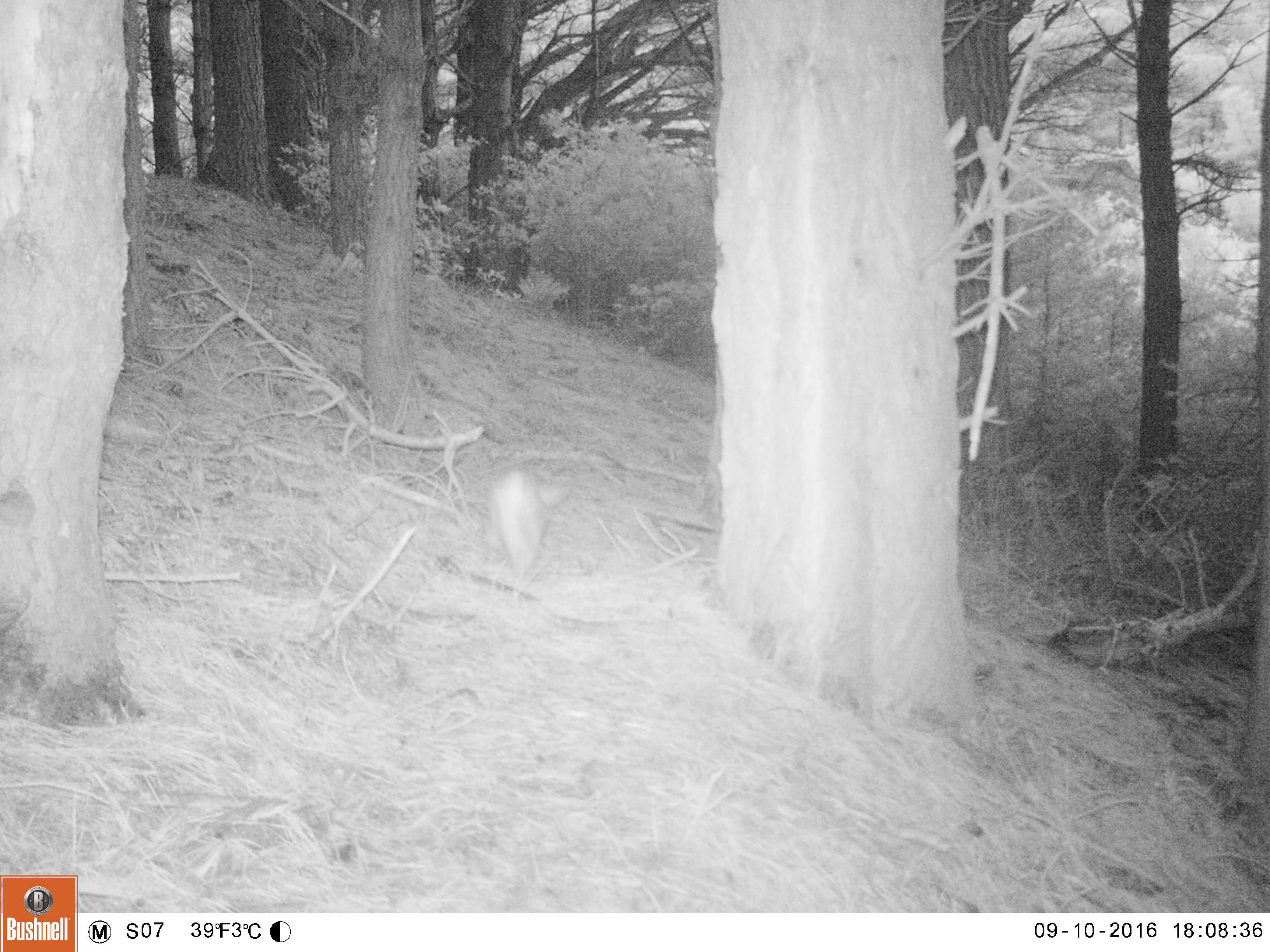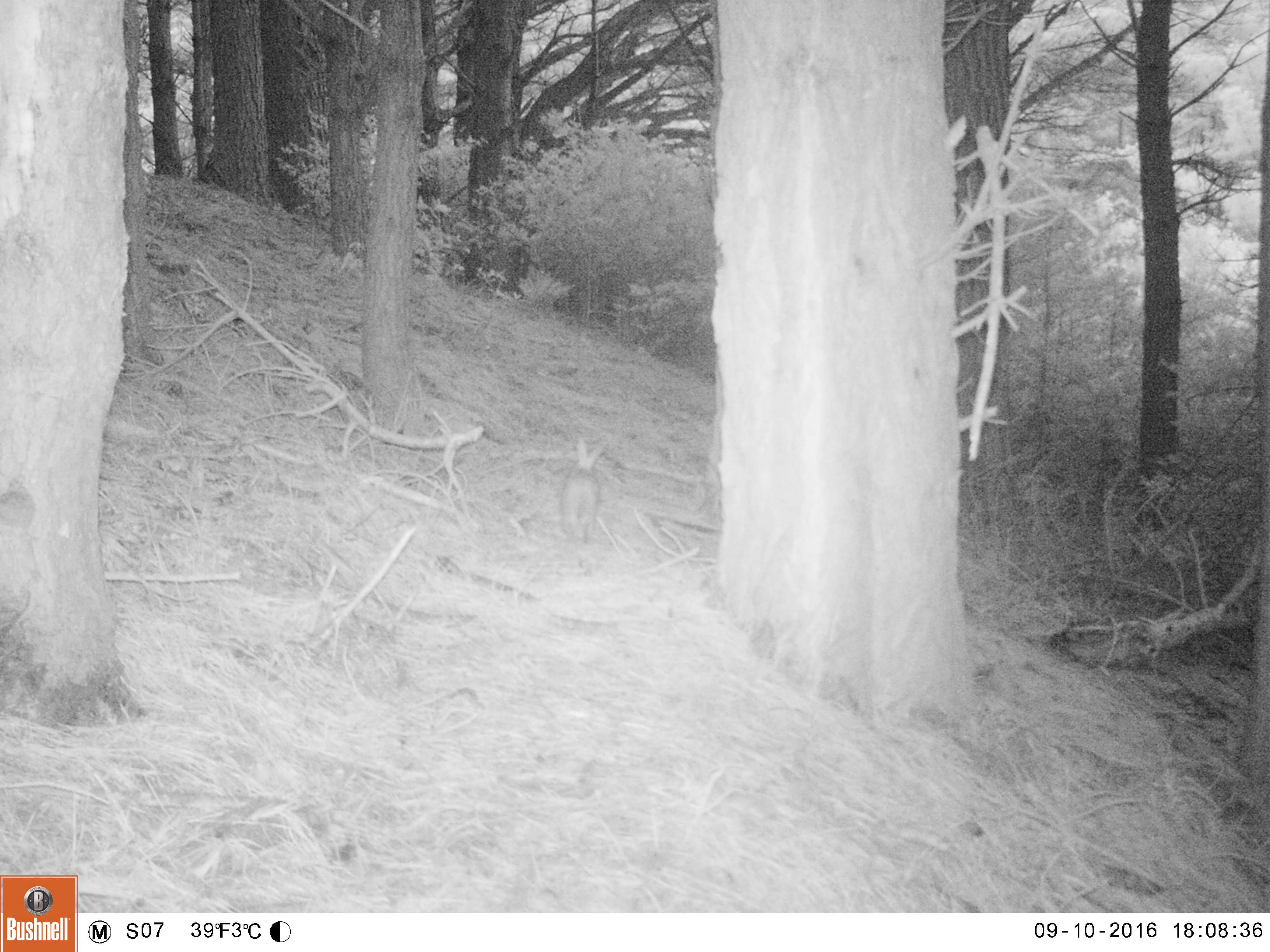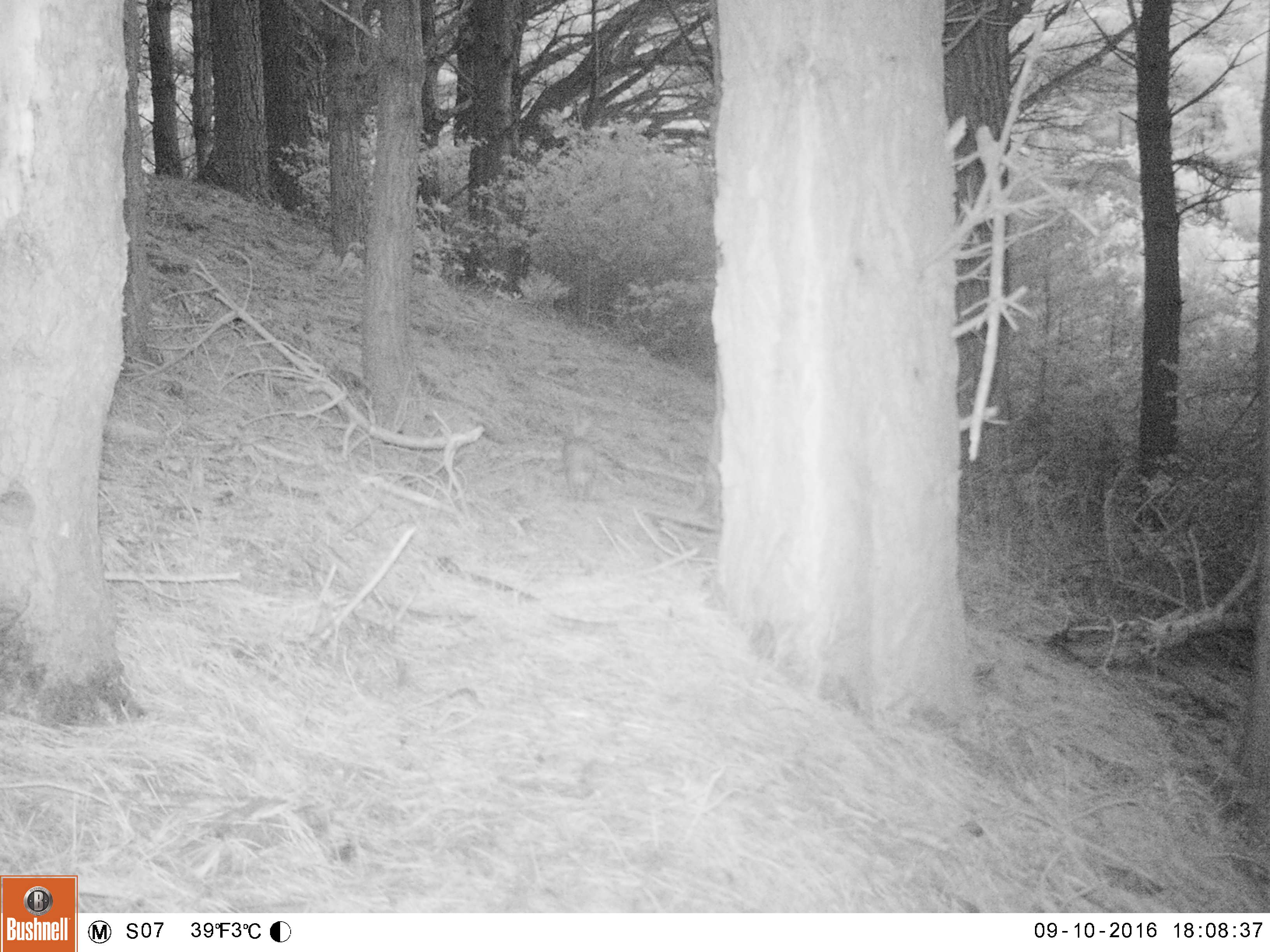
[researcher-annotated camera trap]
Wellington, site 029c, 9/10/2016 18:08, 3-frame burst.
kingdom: Animalia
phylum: Chordata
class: Mammalia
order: Lagomorpha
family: Leporidae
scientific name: Leporidae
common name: rabbit